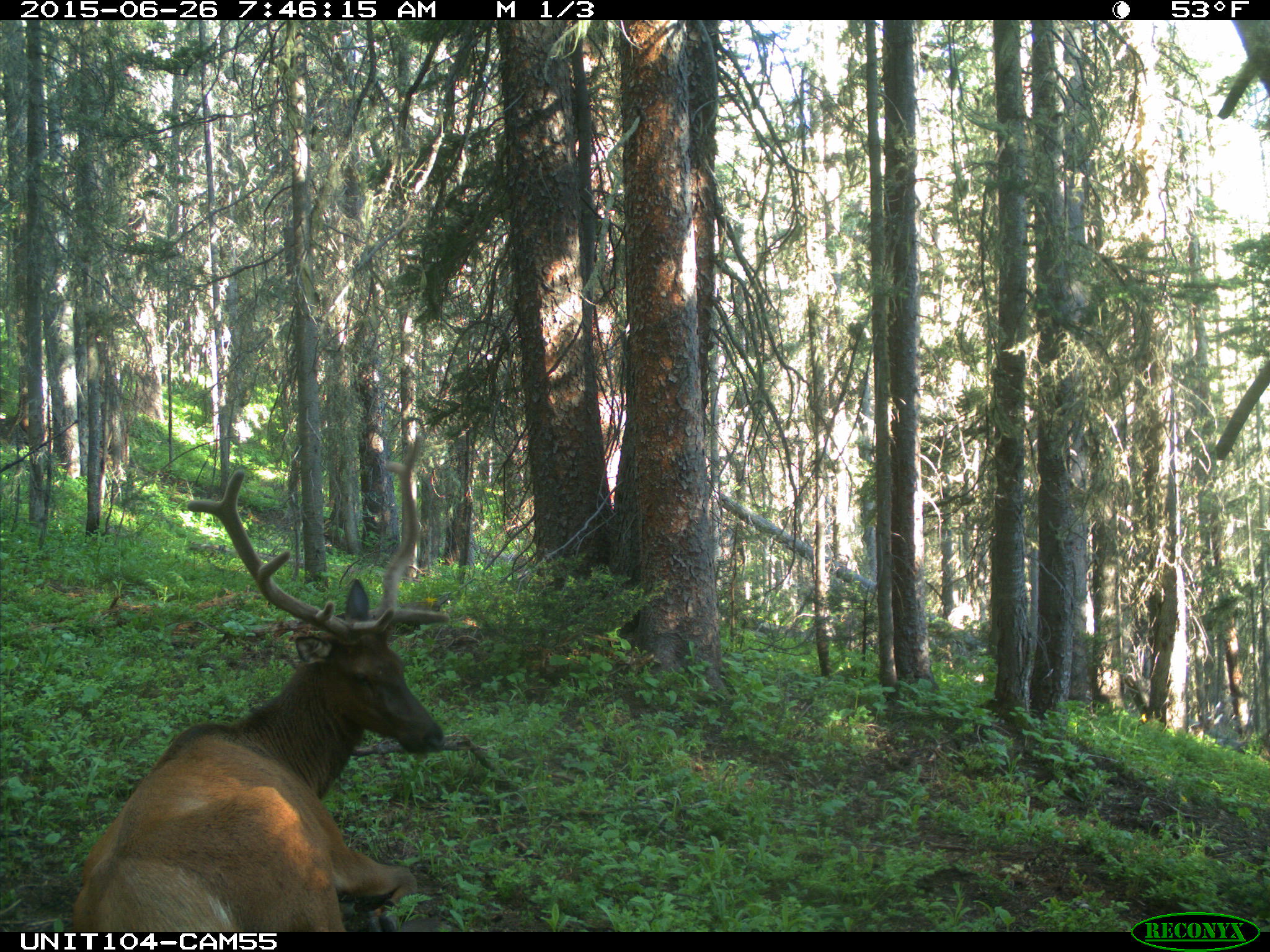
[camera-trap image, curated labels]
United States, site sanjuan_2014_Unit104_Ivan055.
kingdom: Animalia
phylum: Chordata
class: Mammalia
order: Artiodactyla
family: Cervidae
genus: Cervus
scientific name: Cervus elaphus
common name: red deer